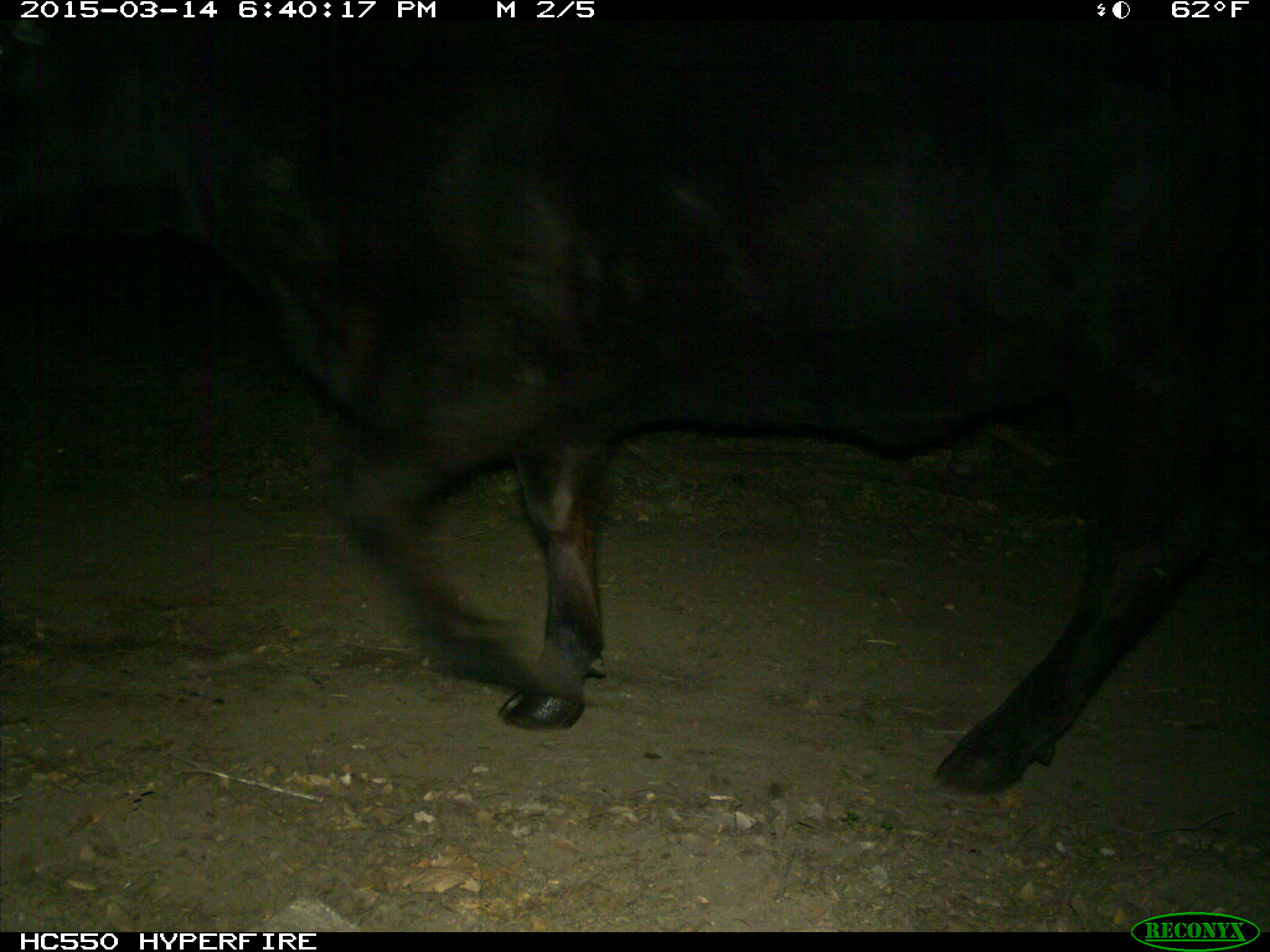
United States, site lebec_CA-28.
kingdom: Animalia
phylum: Chordata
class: Mammalia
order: Artiodactyla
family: Bovidae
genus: Bos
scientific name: Bos taurus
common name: domestic cow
Bos taurus (domestic cow).